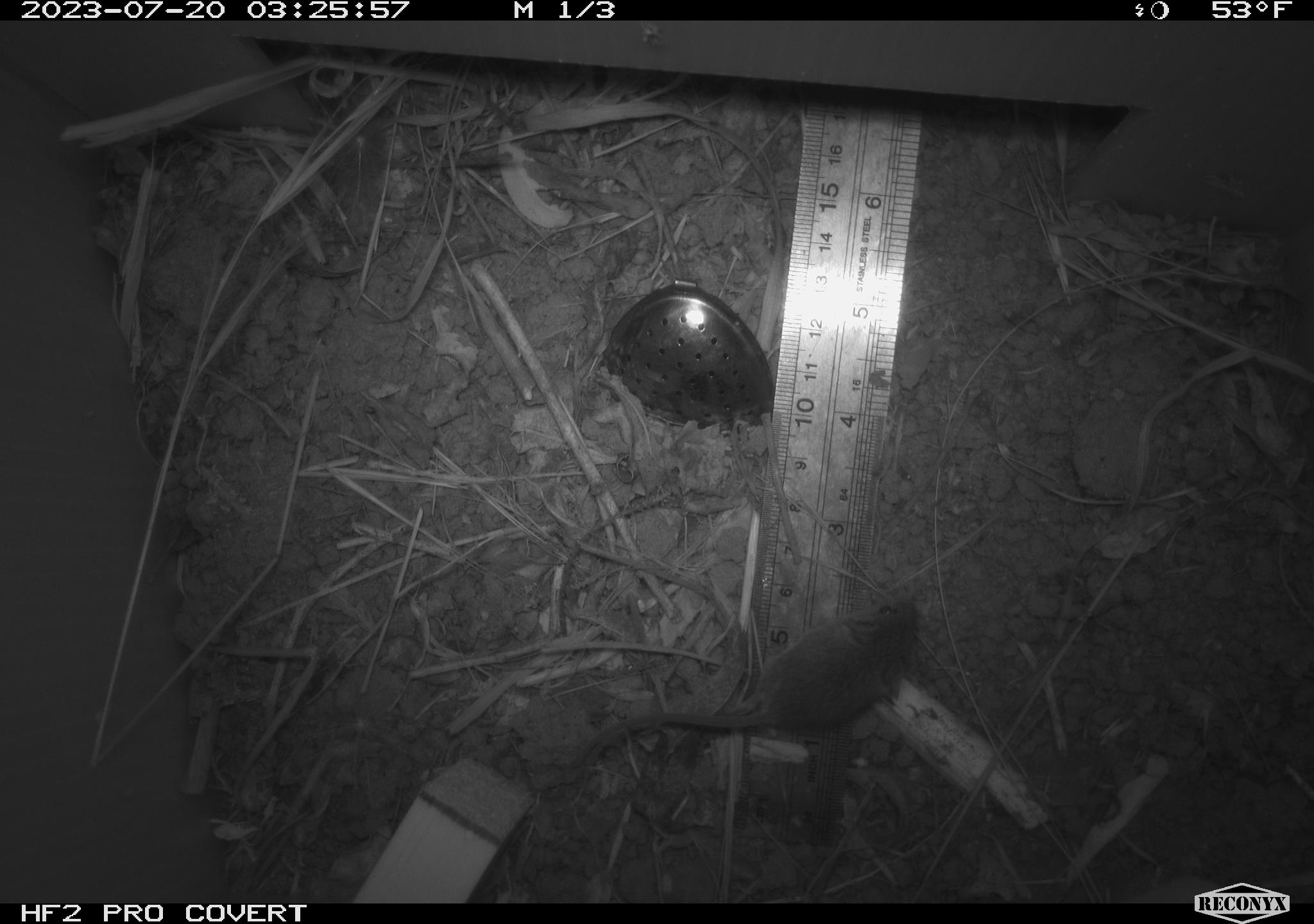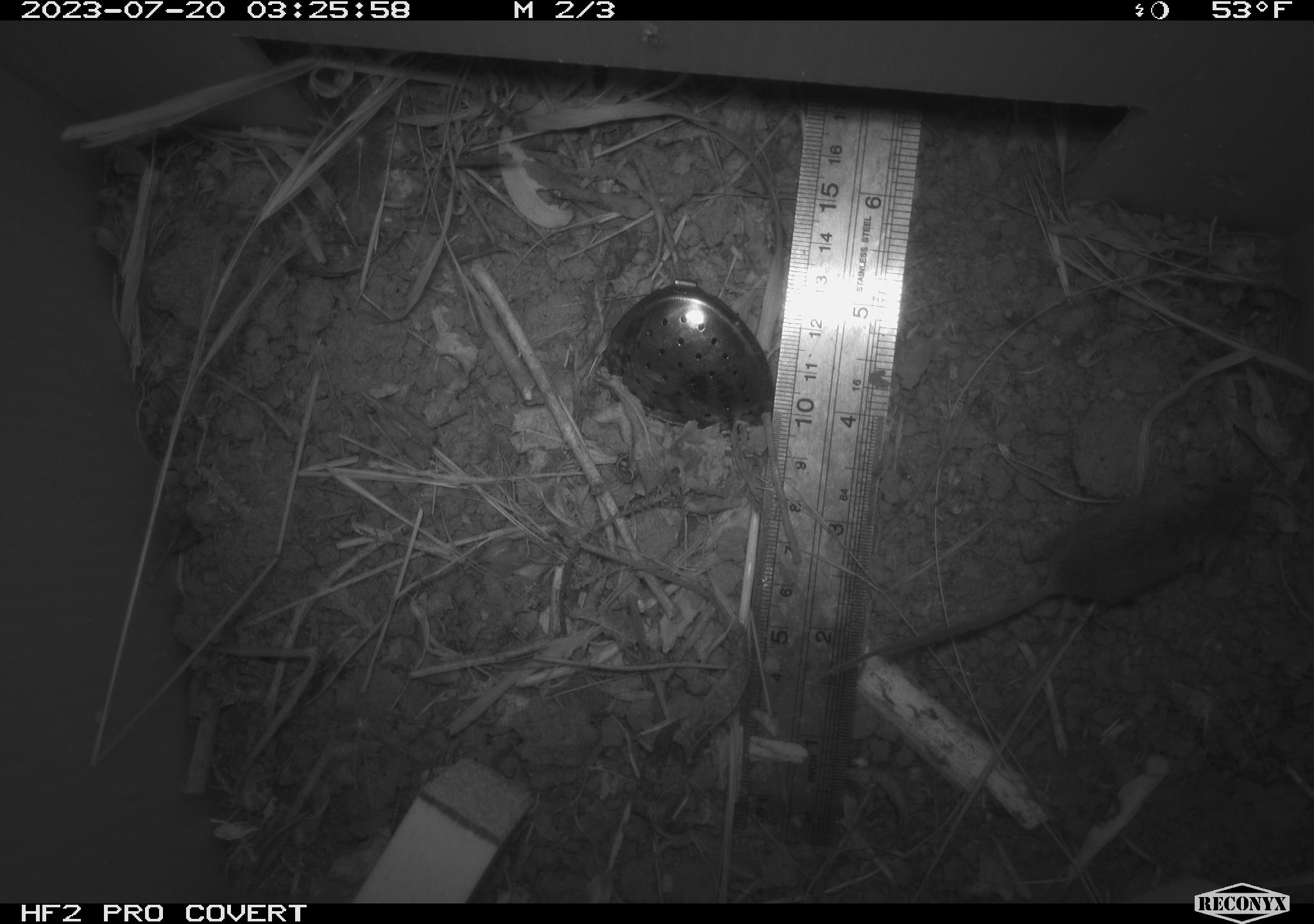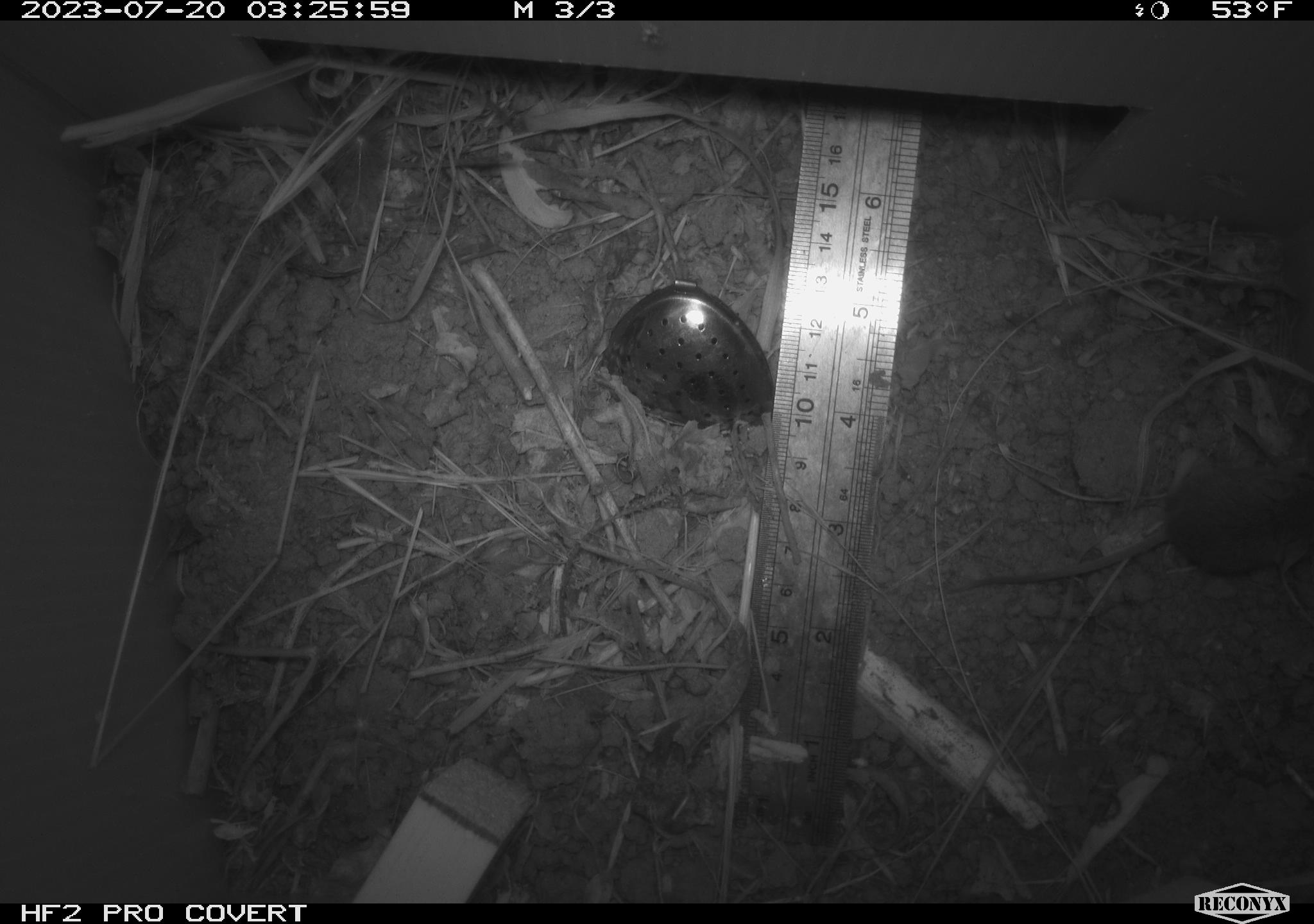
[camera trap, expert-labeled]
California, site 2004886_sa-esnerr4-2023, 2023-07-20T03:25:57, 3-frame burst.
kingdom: Animalia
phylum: Chordata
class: Mammalia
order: Rodentia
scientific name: Rodentia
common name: mouse species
Mouse species (Rodentia).